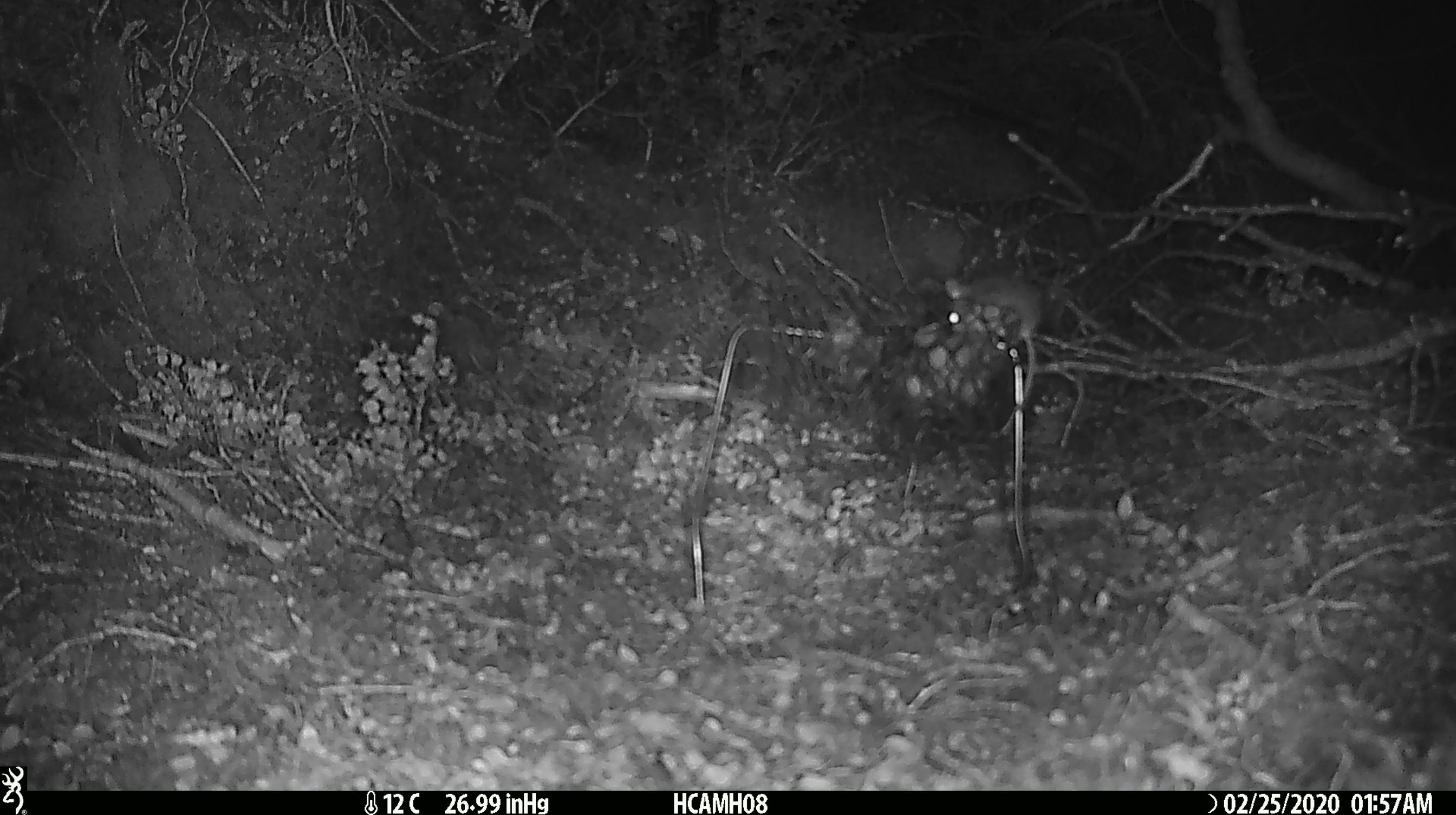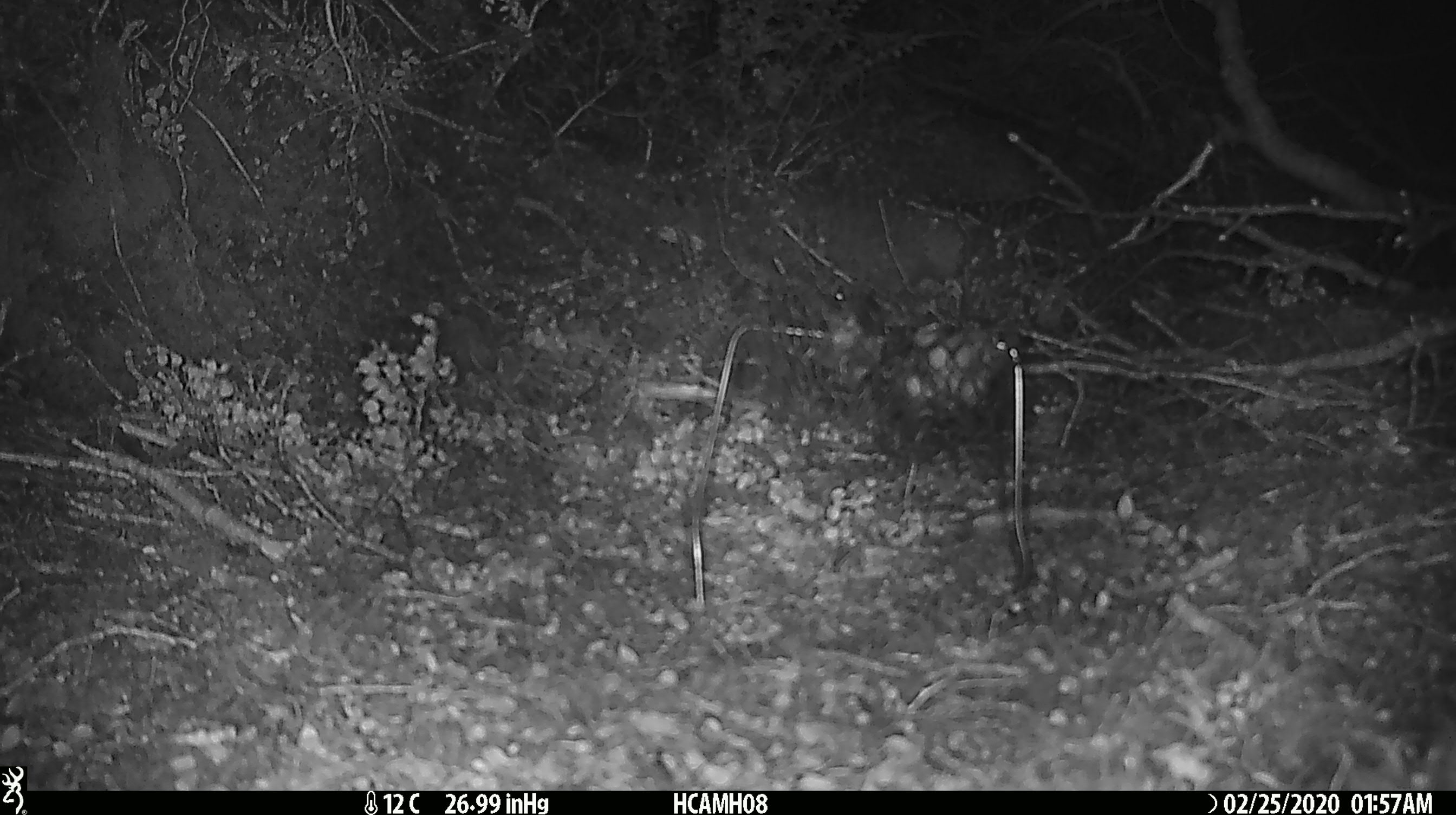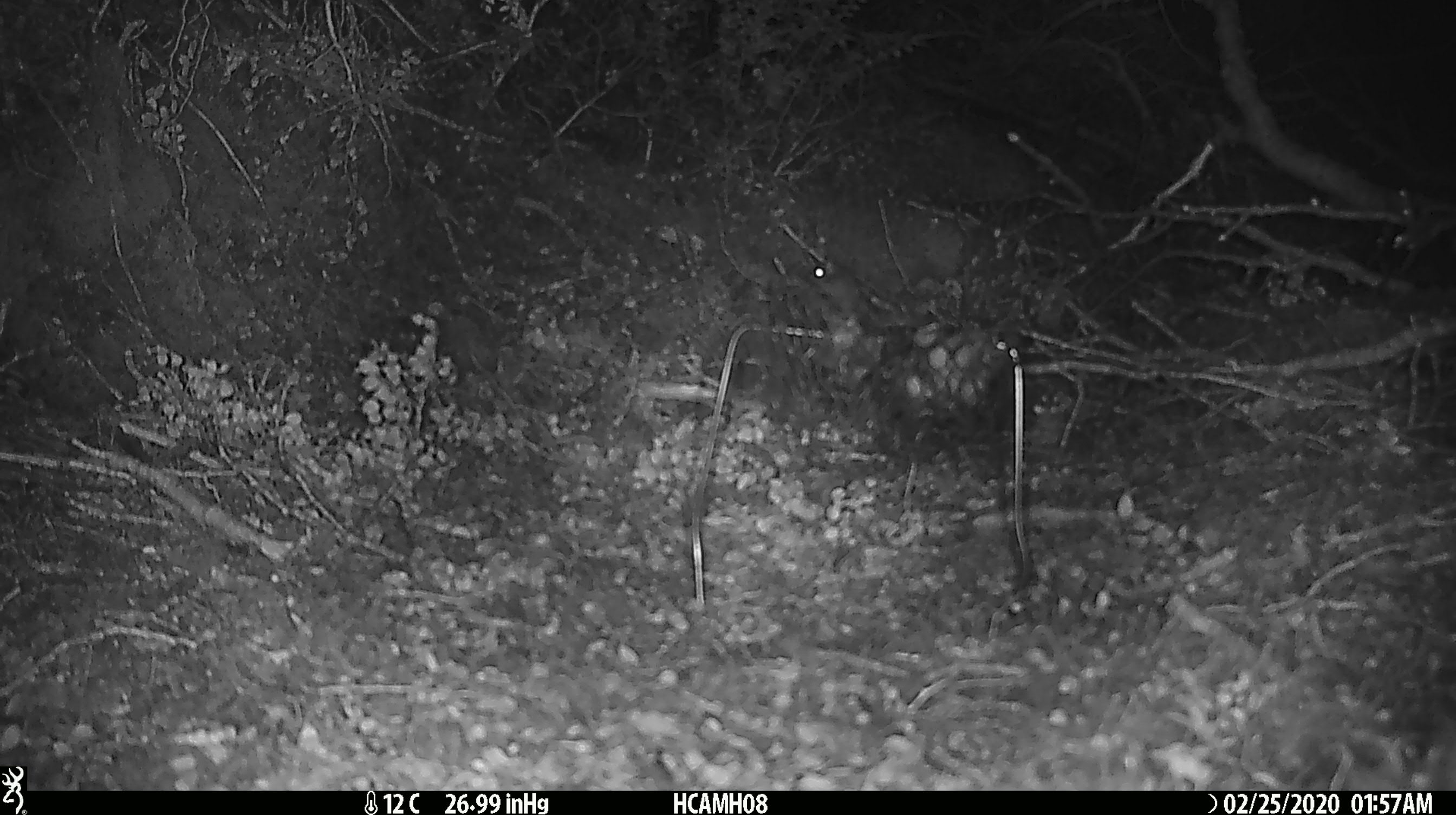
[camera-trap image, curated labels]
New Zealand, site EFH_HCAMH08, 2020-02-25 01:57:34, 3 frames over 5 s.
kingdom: Animalia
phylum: Chordata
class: Mammalia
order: Rodentia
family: Muridae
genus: Mus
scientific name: Mus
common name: mouse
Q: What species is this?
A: Mouse (Mus).